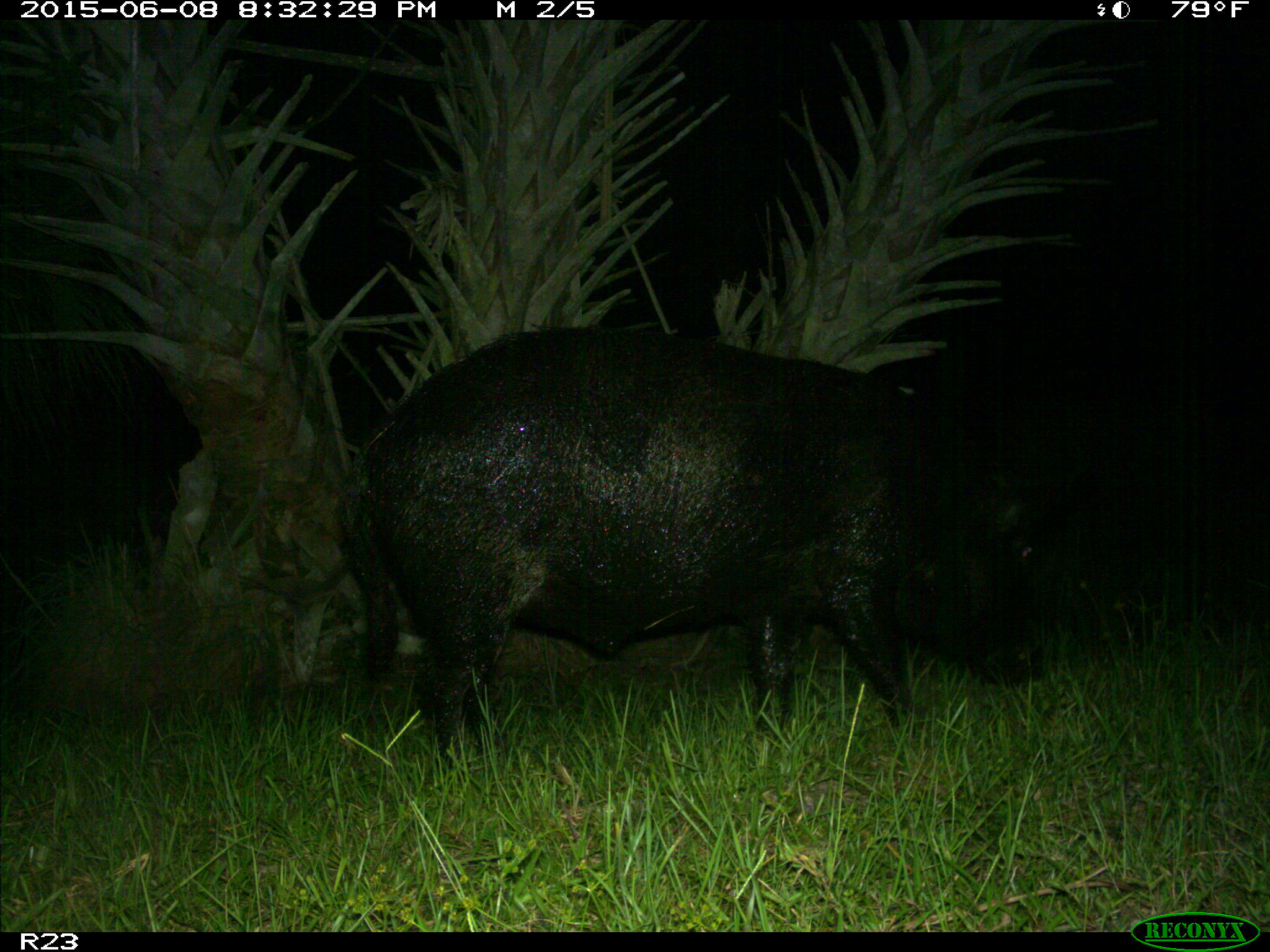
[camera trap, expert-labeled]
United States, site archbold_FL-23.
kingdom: Animalia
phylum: Chordata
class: Mammalia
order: Artiodactyla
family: Bovidae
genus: Bos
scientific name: Bos taurus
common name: domestic cow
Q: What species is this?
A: Bos taurus (domestic cow).